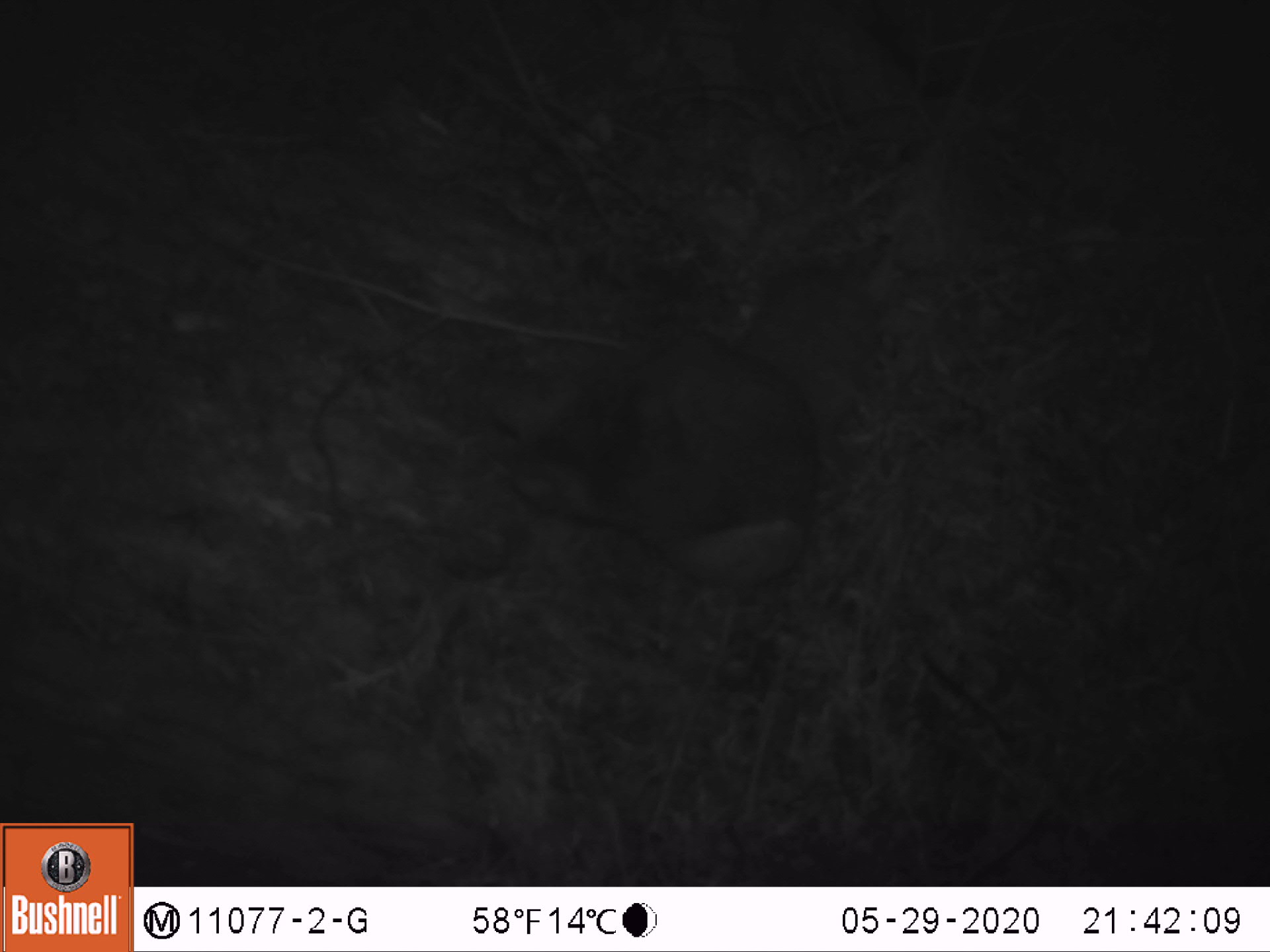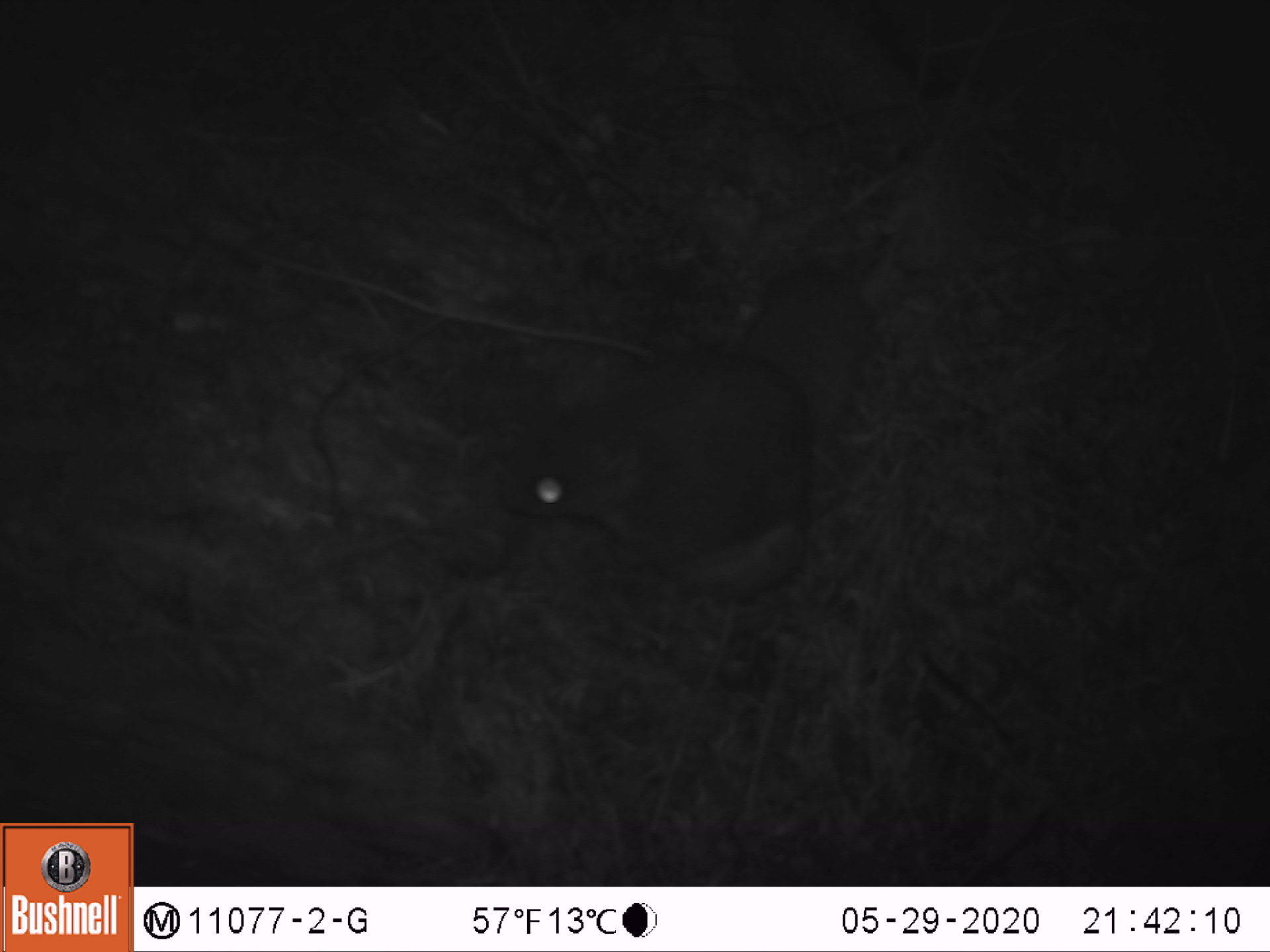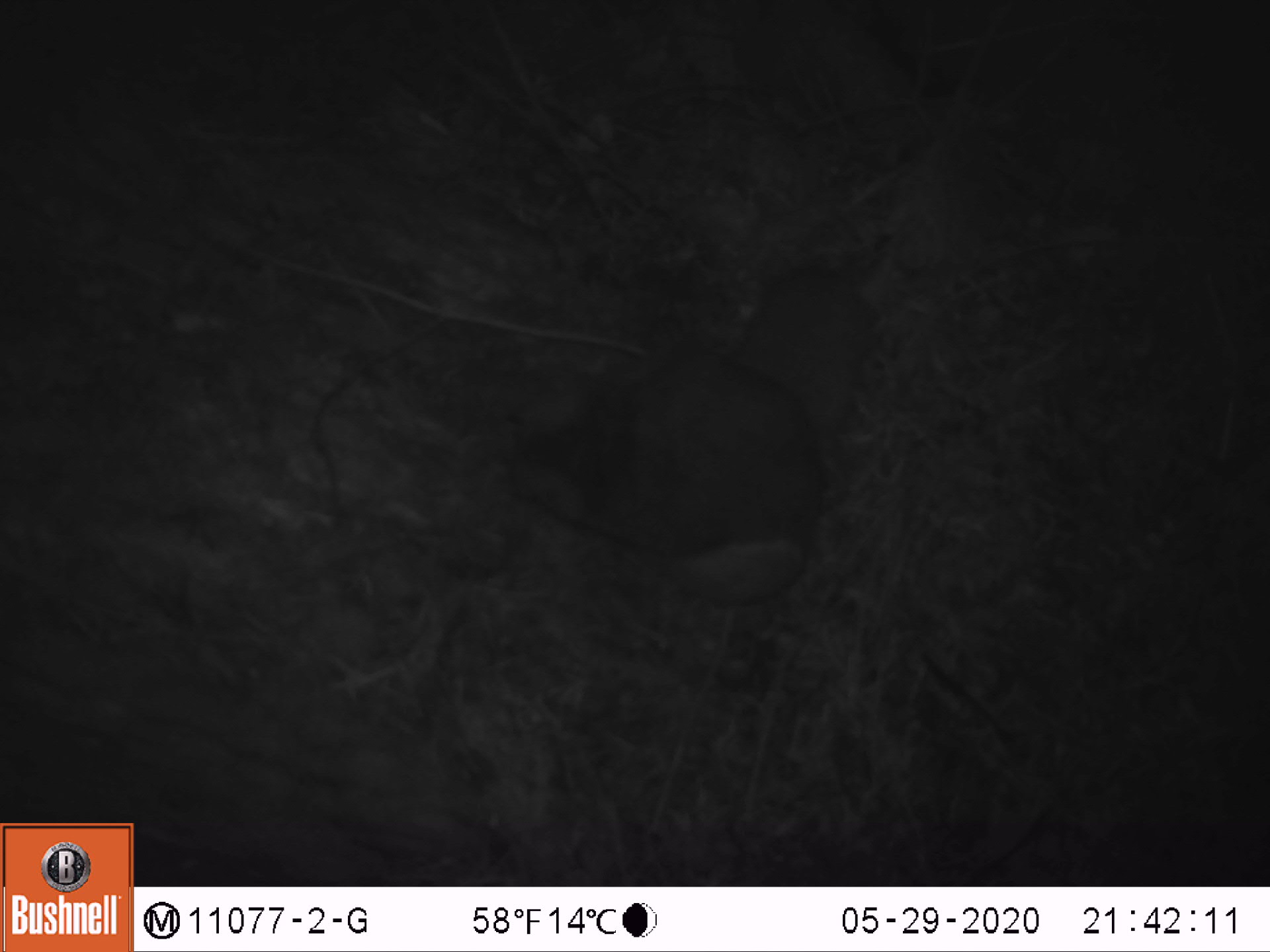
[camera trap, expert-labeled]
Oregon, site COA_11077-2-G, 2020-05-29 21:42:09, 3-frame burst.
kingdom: Animalia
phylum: Chordata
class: Mammalia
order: Rodentia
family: Sciuridae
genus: Glaucomys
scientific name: Glaucomys oregonensis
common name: humboldt's flying squirrel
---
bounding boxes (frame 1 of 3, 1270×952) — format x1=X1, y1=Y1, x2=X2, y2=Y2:
humboldt's flying squirrel: x1=463, y1=230, x2=907, y2=624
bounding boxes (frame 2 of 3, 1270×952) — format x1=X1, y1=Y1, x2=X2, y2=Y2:
humboldt's flying squirrel: x1=470, y1=246, x2=902, y2=632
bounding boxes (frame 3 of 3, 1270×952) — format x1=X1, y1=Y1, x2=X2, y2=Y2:
humboldt's flying squirrel: x1=480, y1=237, x2=904, y2=636